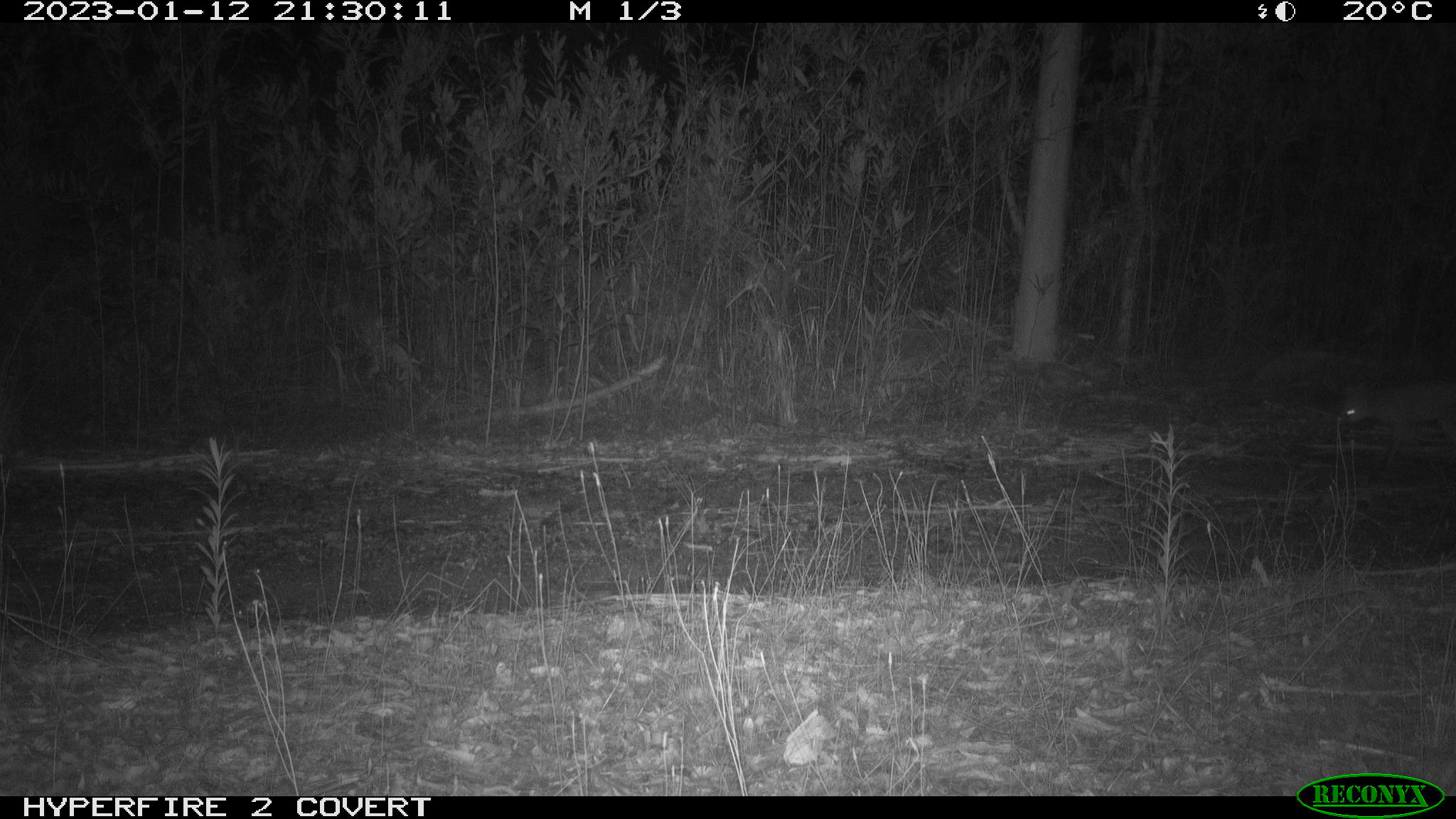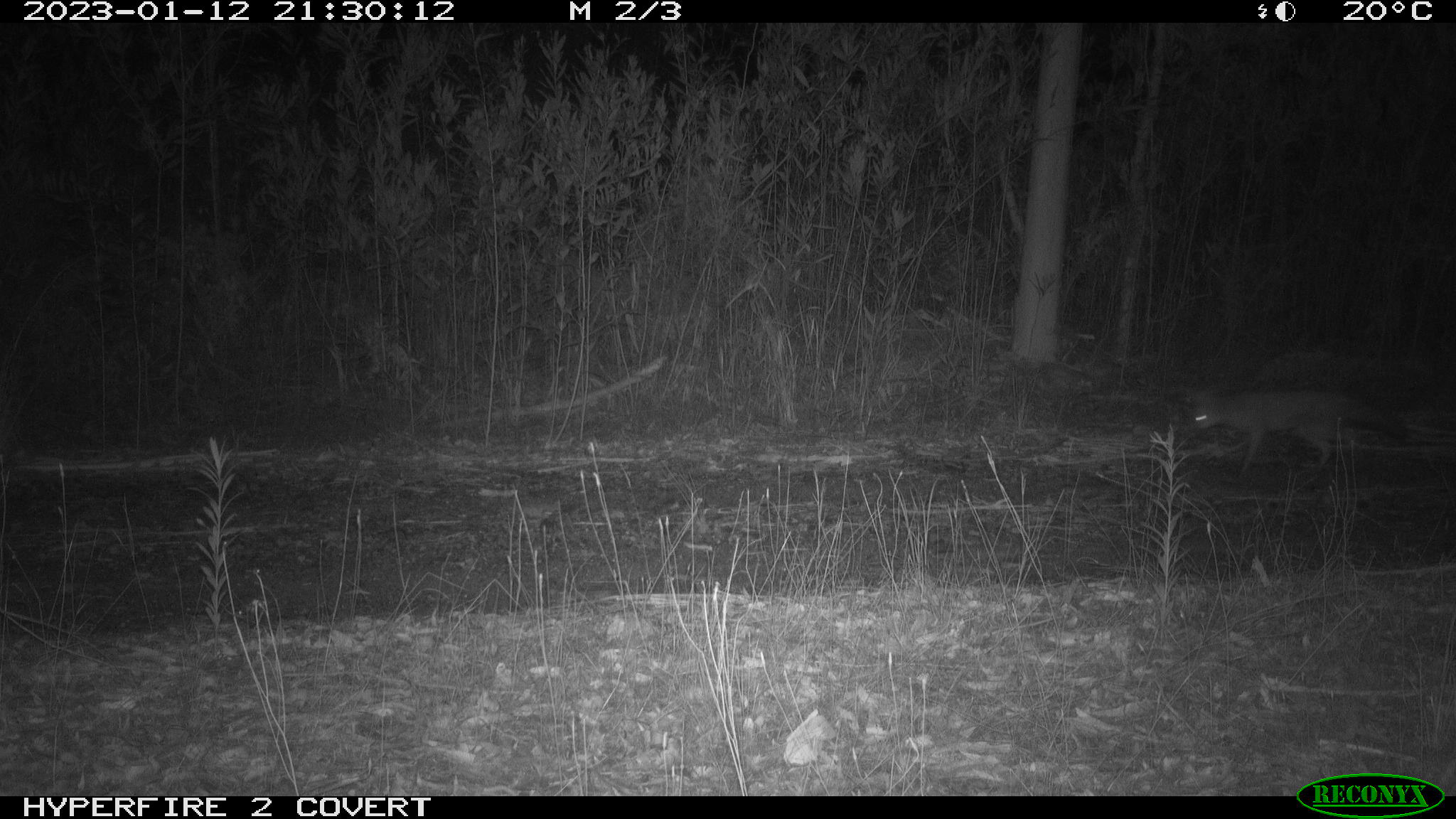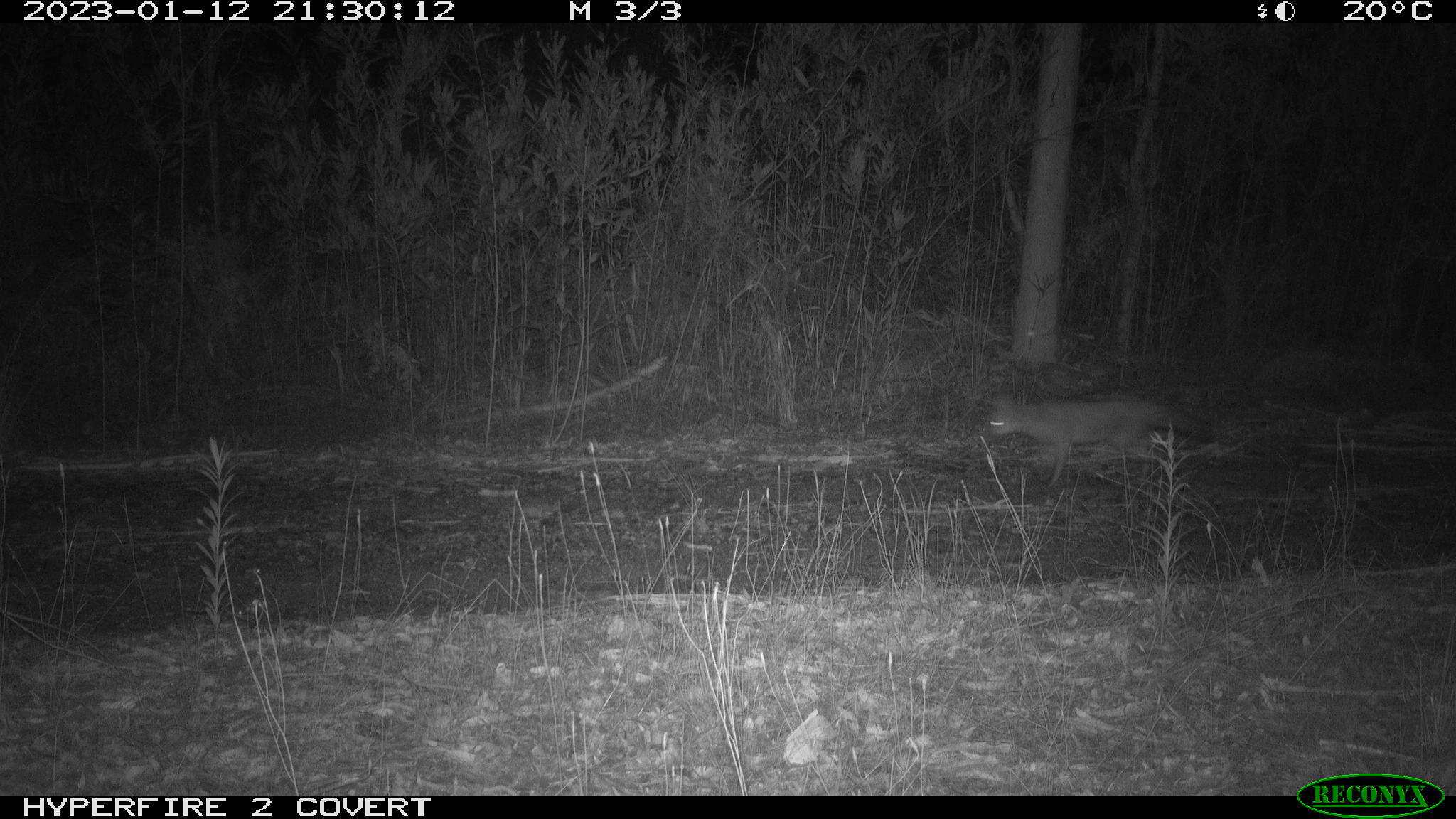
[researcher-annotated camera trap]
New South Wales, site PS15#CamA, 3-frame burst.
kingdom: Animalia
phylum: Chordata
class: Mammalia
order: Carnivora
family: Canidae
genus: Vulpes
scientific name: Vulpes vulpes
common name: red fox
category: fox